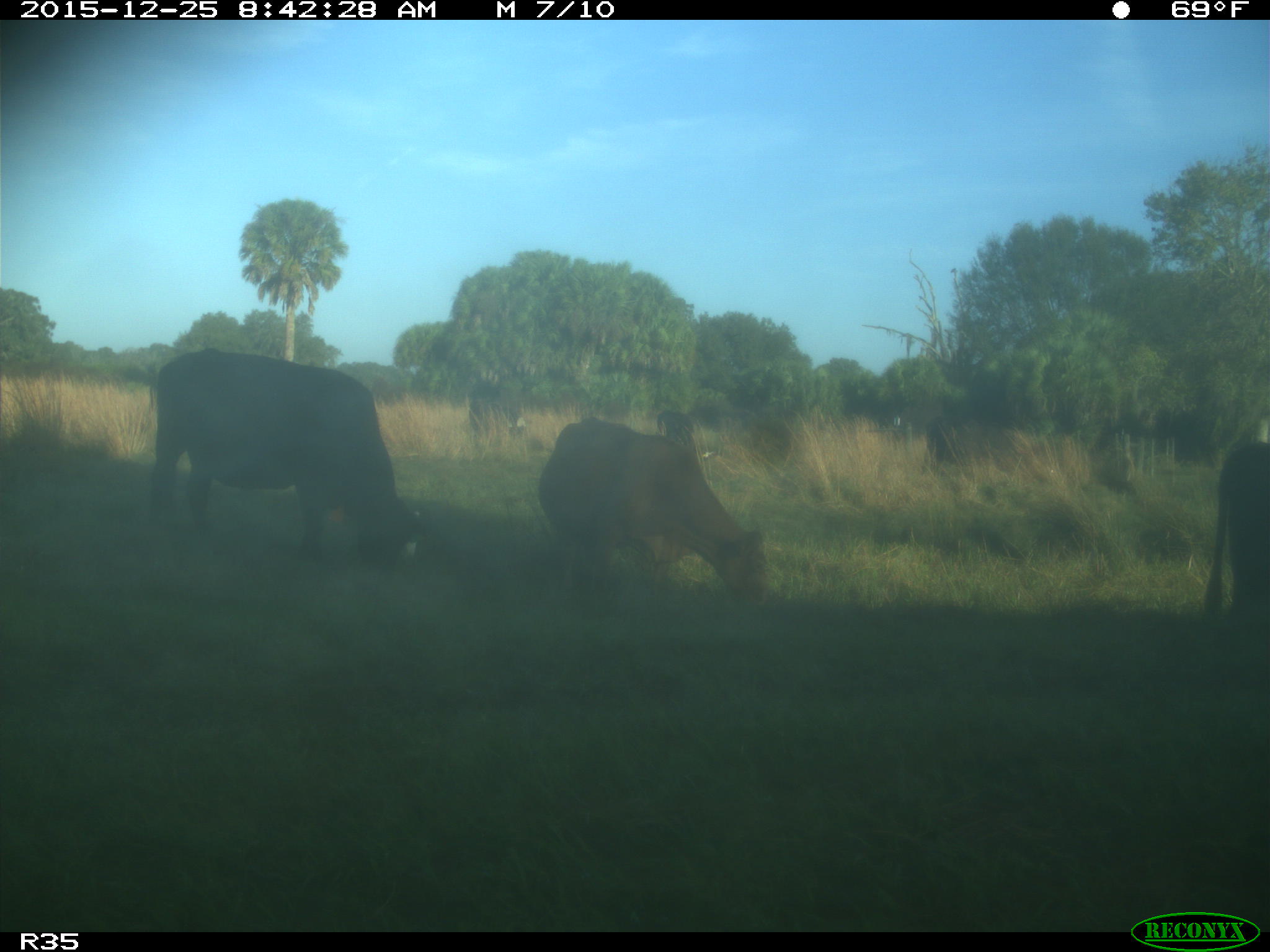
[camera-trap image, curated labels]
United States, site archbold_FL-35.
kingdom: Animalia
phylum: Chordata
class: Mammalia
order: Artiodactyla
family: Bovidae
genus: Bos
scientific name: Bos taurus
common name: domestic cow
Bos taurus (domestic cow).